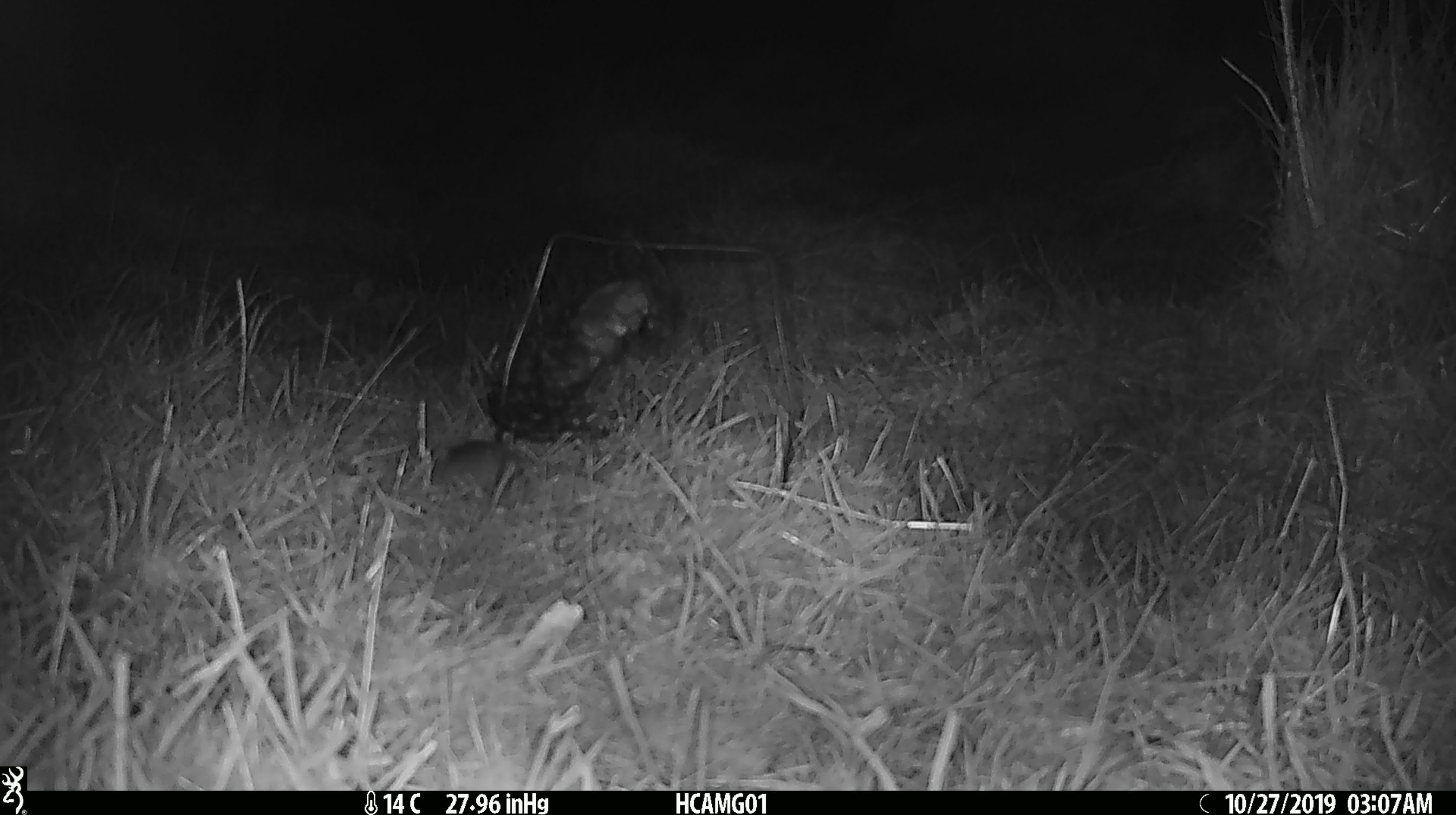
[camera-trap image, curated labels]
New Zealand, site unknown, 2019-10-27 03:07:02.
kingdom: Animalia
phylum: Chordata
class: Mammalia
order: Rodentia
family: Muridae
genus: Mus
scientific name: Mus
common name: mouse